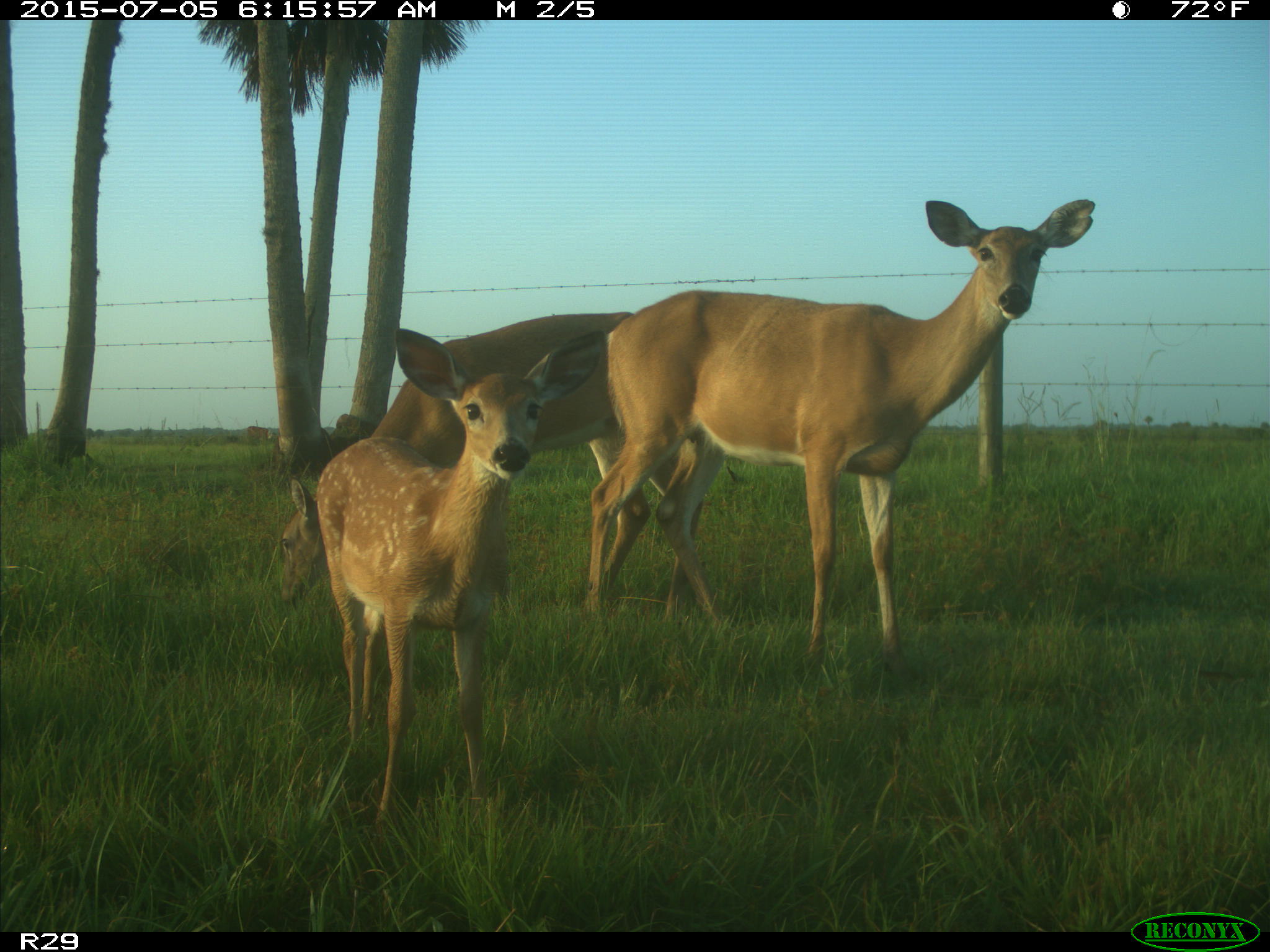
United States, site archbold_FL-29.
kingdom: Animalia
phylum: Chordata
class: Mammalia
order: Artiodactyla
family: Bovidae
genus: Bos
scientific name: Bos taurus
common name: domestic cow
Bos taurus (domestic cow).